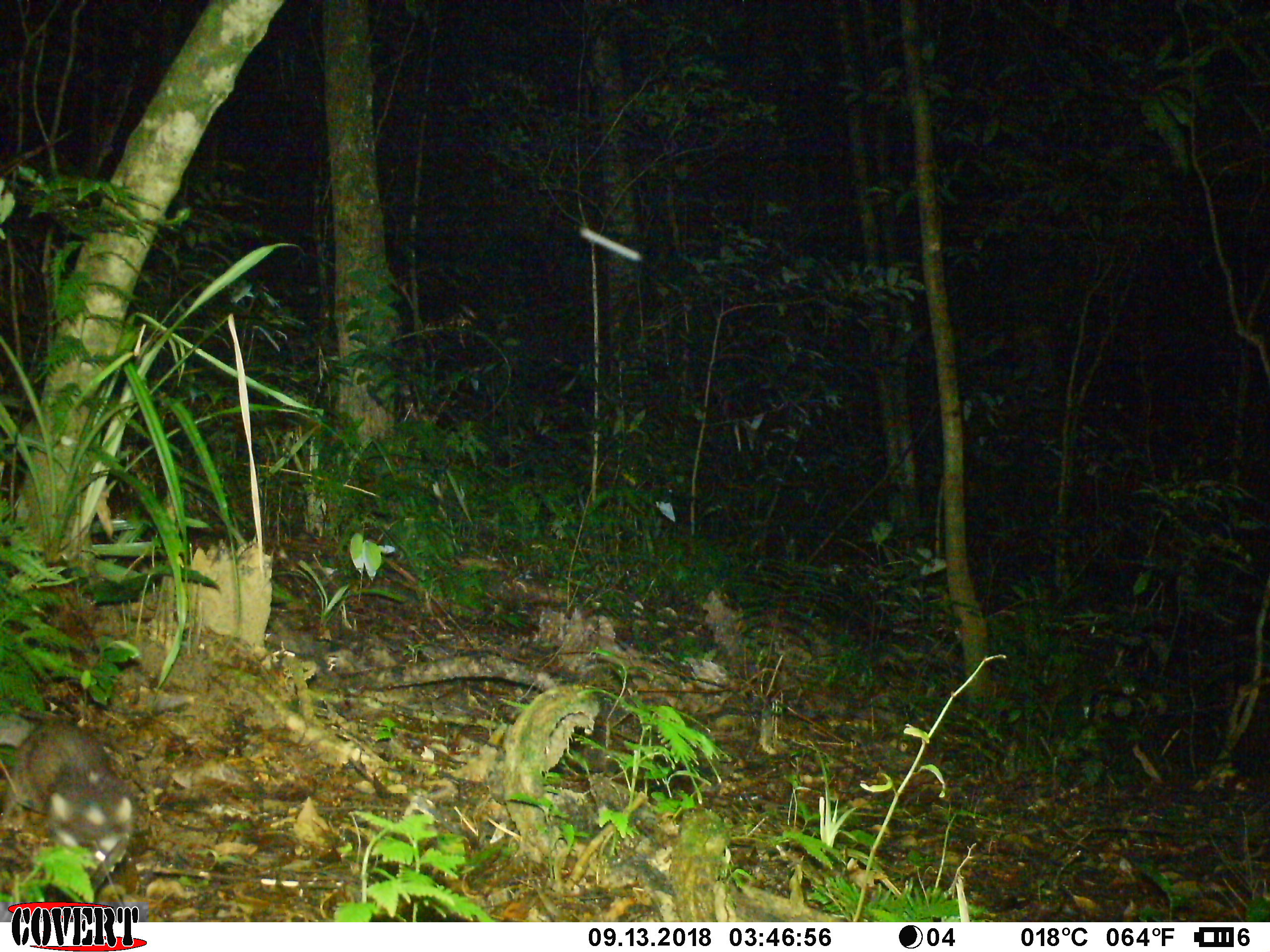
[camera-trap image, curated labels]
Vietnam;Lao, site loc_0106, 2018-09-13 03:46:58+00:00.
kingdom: Animalia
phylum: Chordata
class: Mammalia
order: Carnivora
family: Mustelidae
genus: Melogale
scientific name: Melogale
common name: ferret badger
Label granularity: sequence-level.